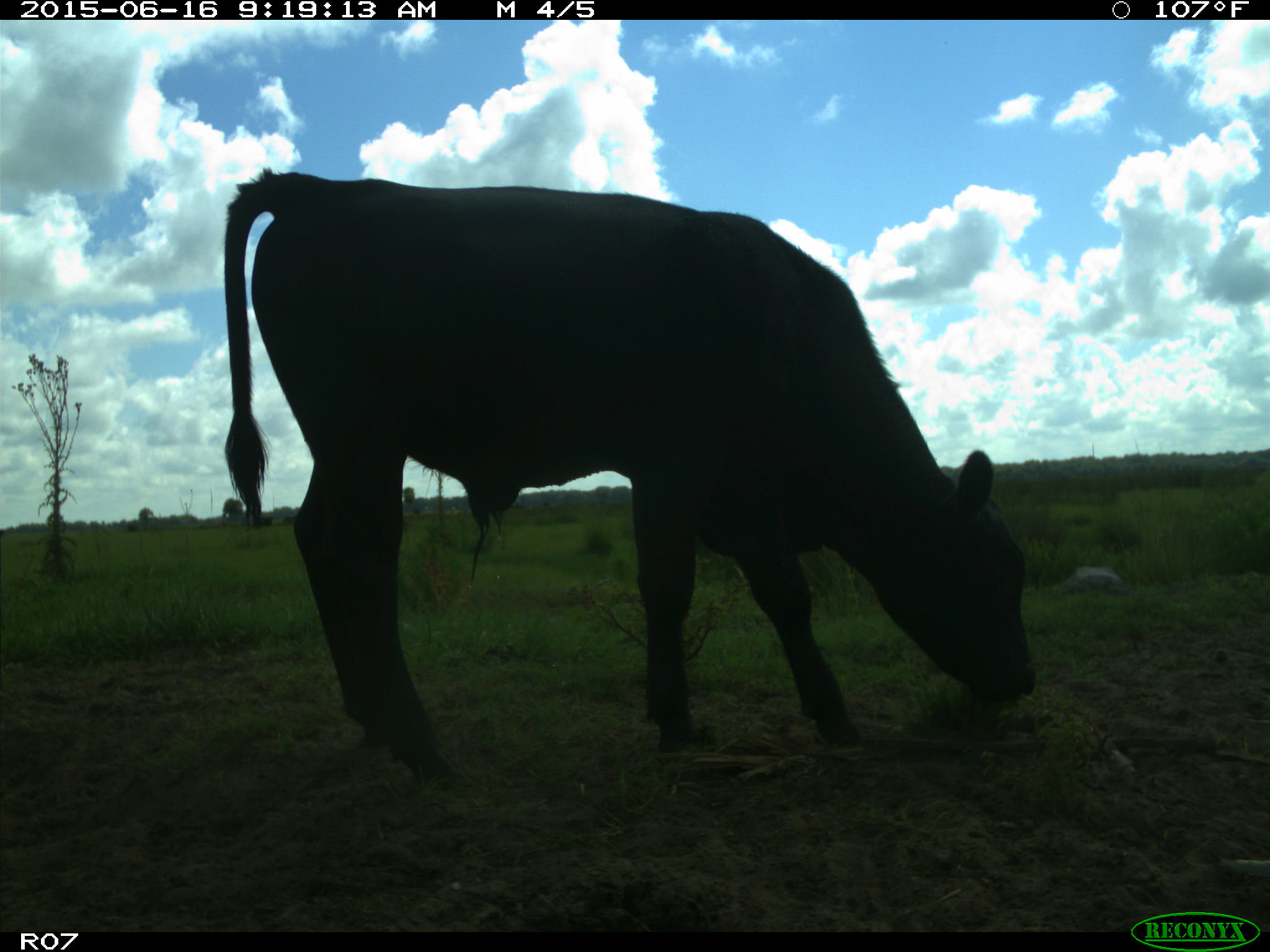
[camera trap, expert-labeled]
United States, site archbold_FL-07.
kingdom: Animalia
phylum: Chordata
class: Mammalia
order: Artiodactyla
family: Bovidae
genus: Bos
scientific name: Bos taurus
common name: domestic cow